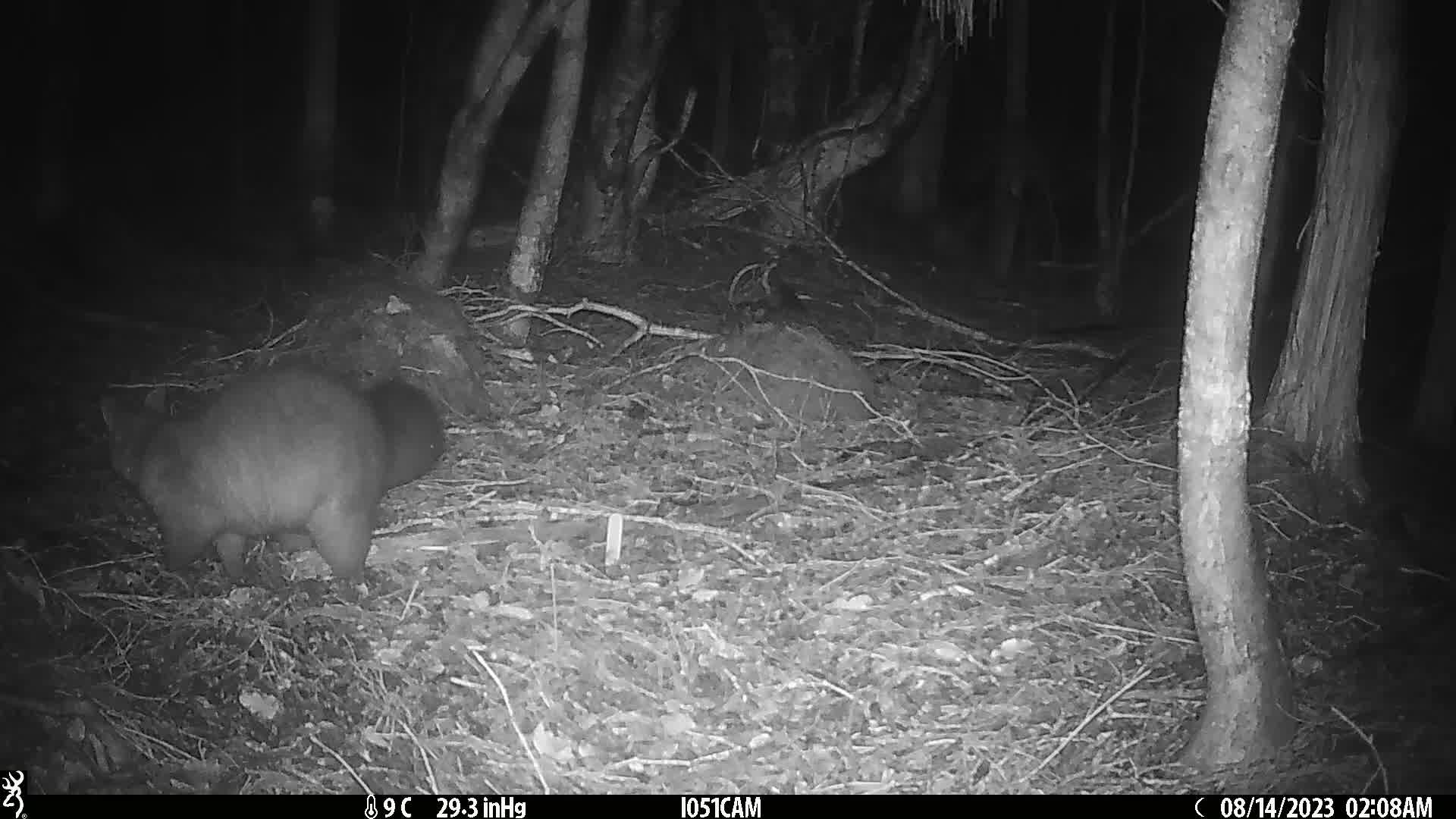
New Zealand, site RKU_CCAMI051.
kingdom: Animalia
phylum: Chordata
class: Mammalia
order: Diprotodontia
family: Phalangeridae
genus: Trichosurus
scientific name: Trichosurus vulpecula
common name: common brushtail possum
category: possum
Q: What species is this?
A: Possum (common brushtail possum) (Trichosurus vulpecula).